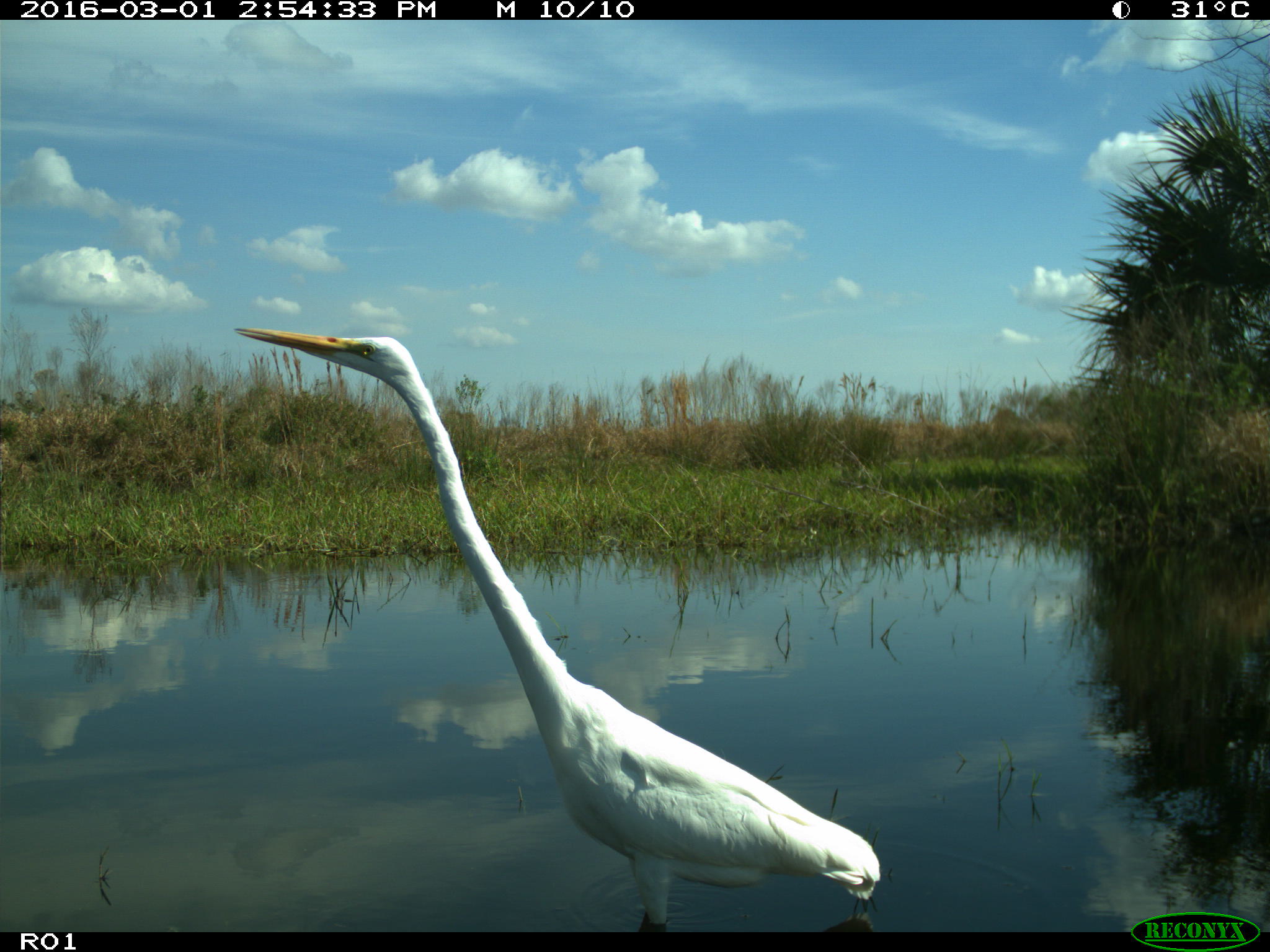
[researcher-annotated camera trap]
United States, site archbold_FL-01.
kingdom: Animalia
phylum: Chordata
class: Aves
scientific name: Aves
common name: birds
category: unidentified bird